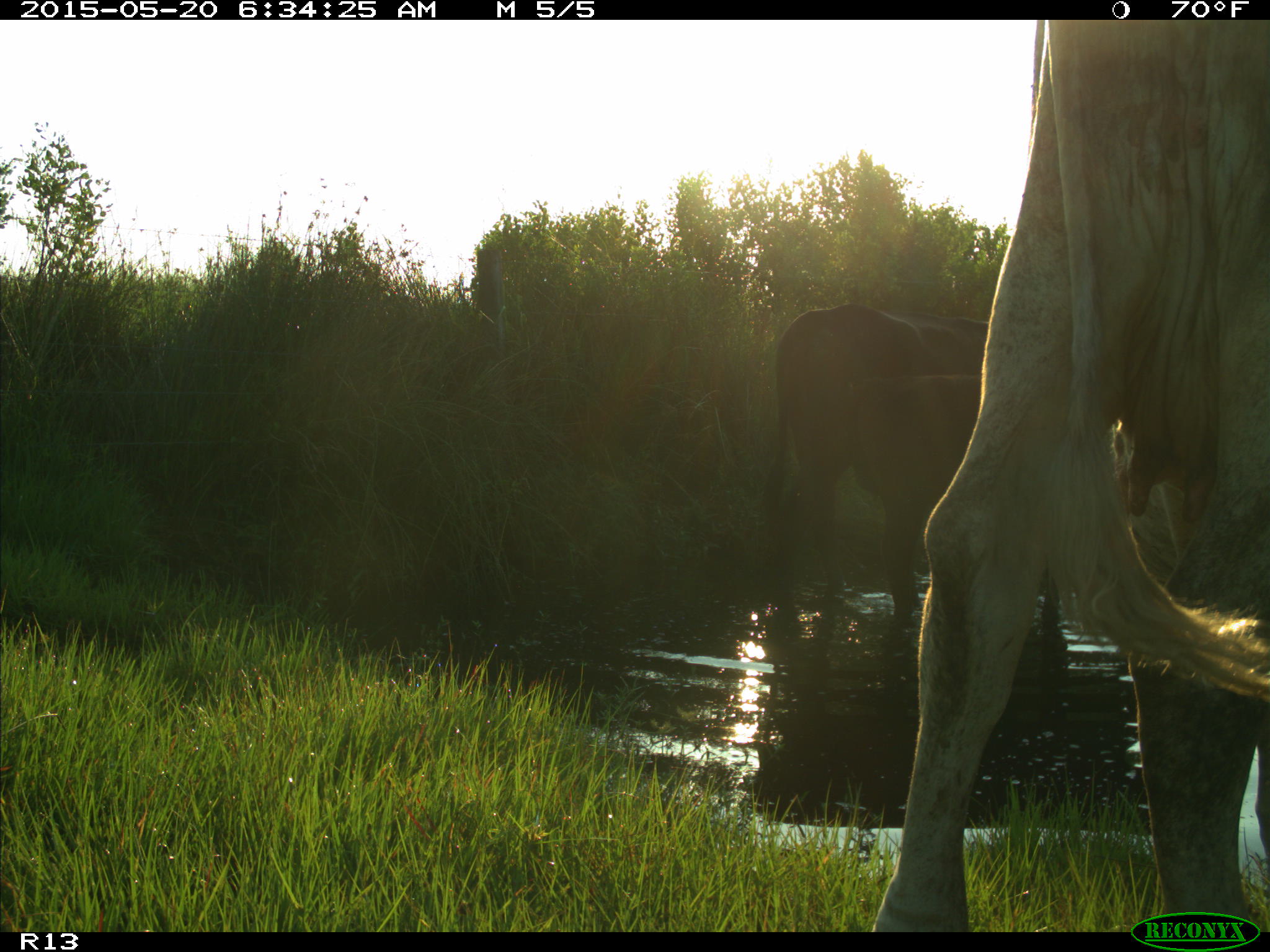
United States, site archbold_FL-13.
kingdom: Animalia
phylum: Chordata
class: Mammalia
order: Artiodactyla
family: Bovidae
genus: Bos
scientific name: Bos taurus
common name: domestic cow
Bos taurus (domestic cow).